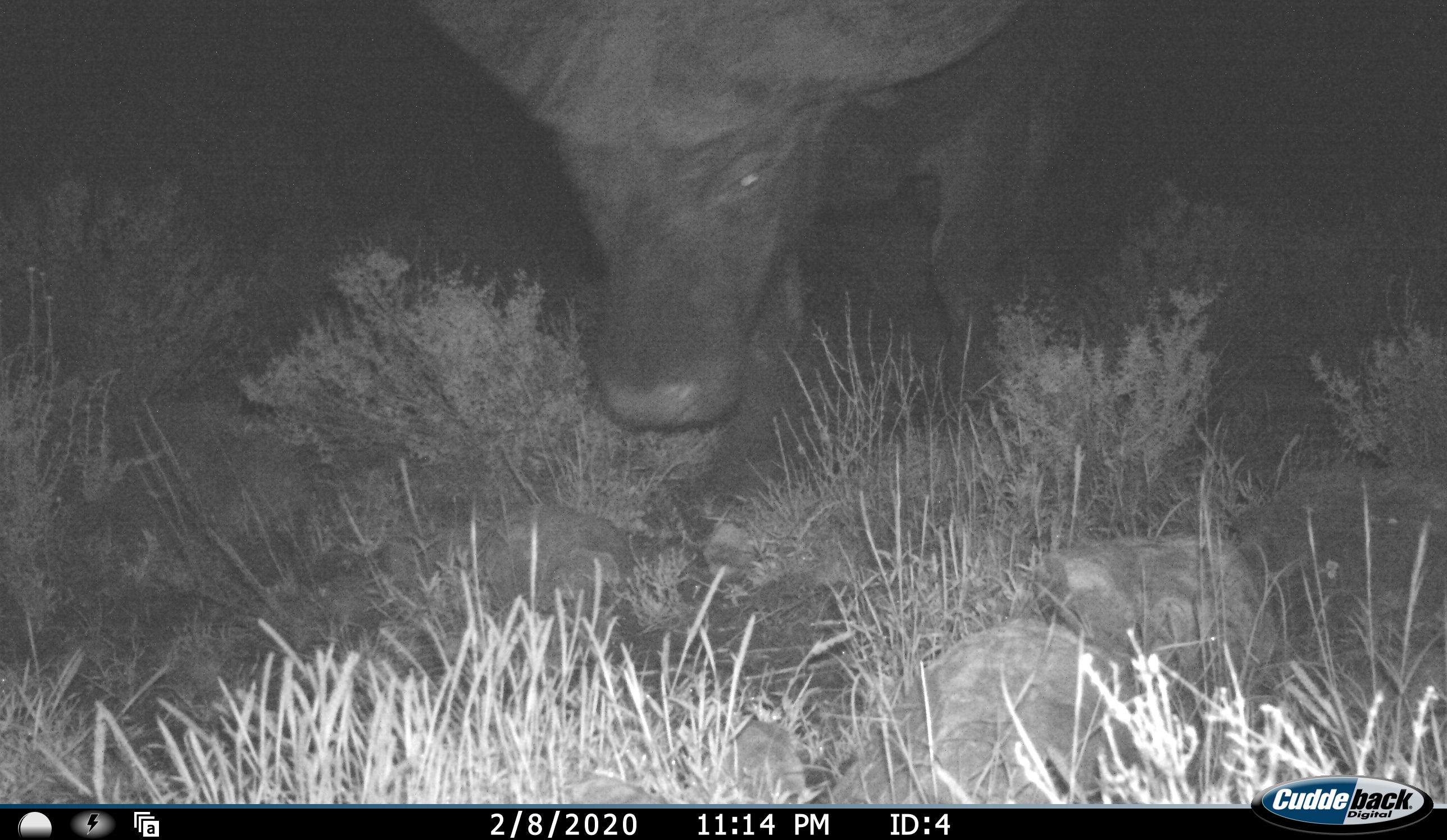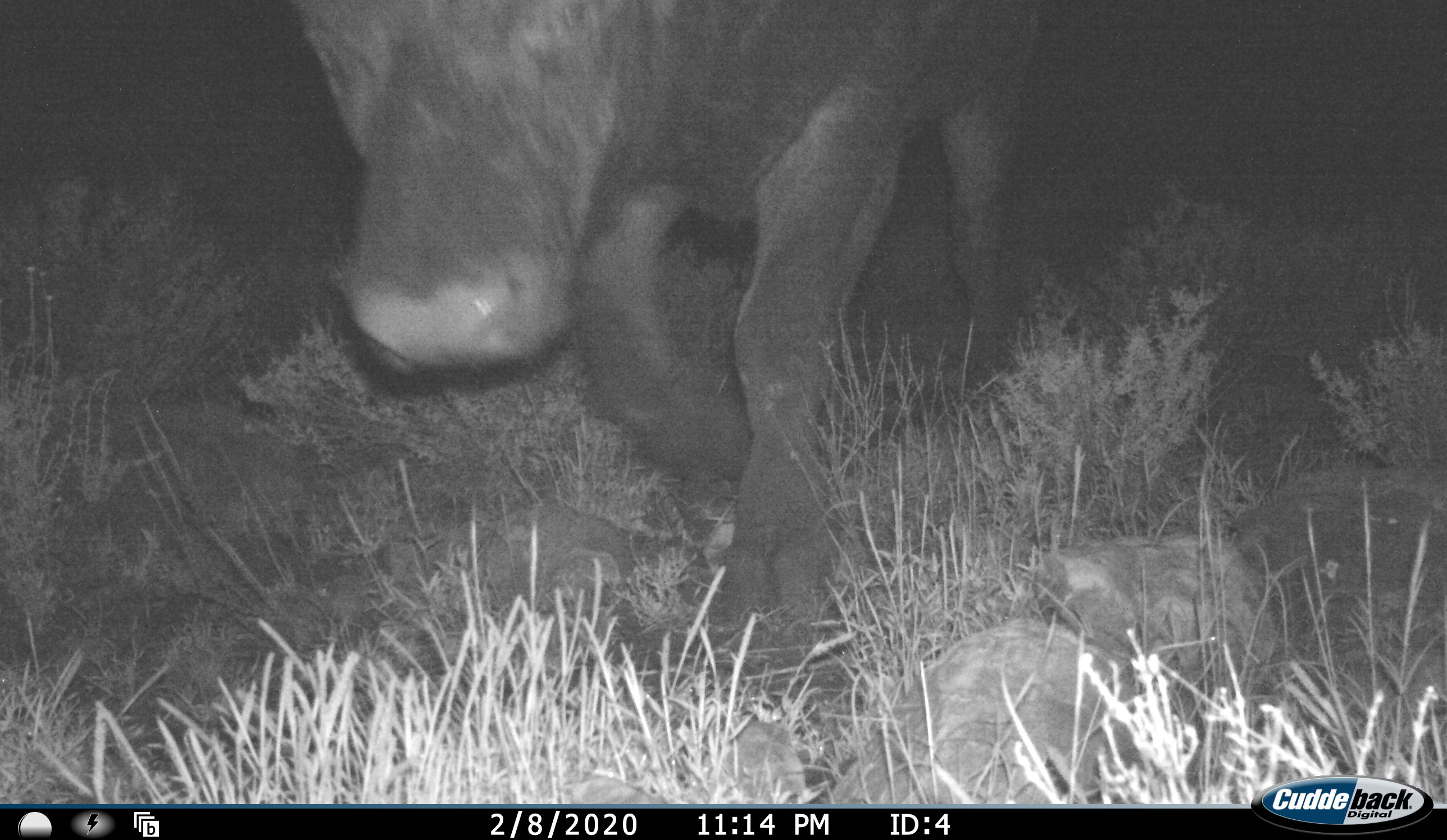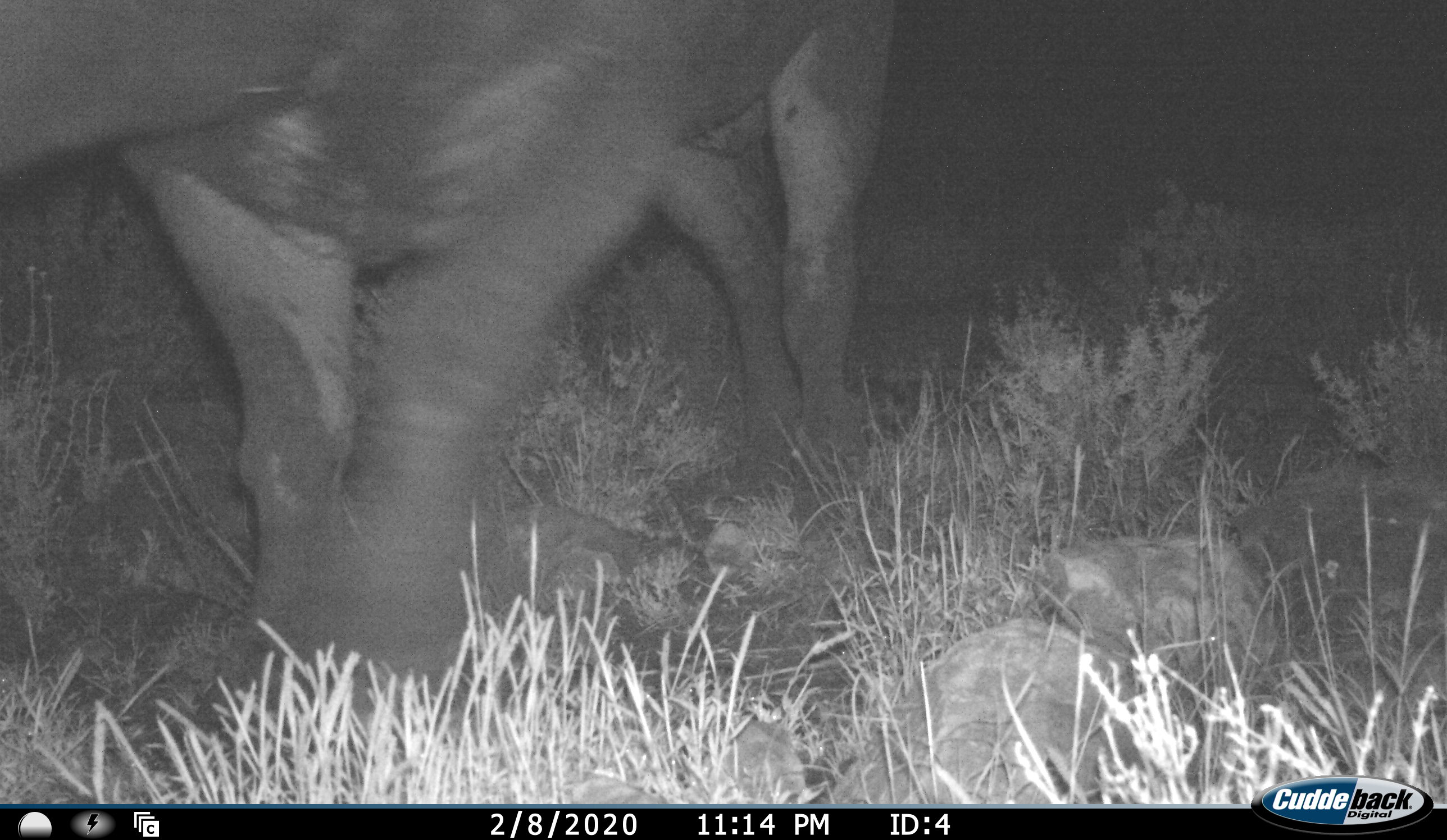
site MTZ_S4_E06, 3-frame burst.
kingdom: Animalia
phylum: Chordata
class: Mammalia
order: Artiodactyla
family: Bovidae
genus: Syncerus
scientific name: Syncerus caffer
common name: african buffalo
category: buffalo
Buffalo (african buffalo) (Syncerus caffer), count 1. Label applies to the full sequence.